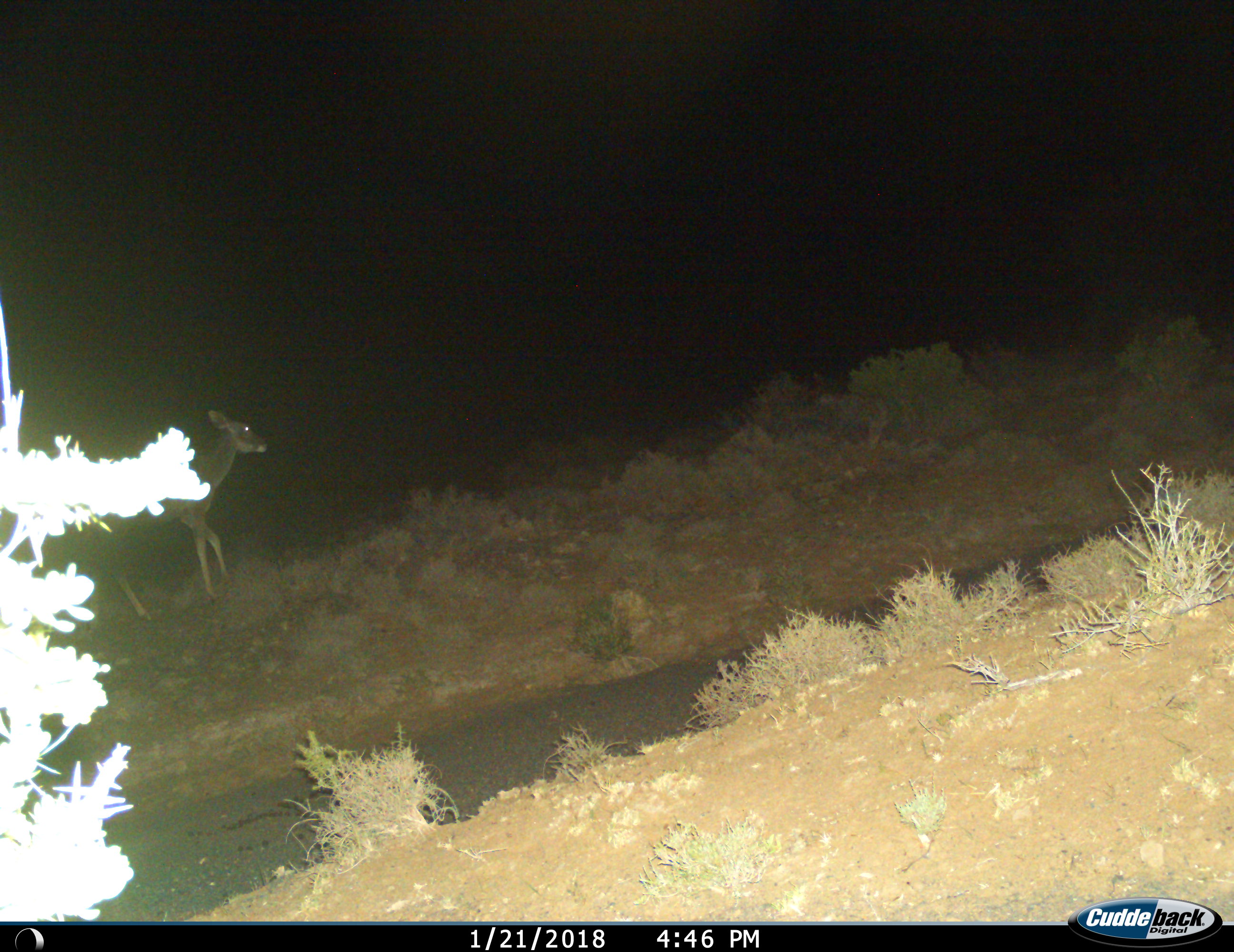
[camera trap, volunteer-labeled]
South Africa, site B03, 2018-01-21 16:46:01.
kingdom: Animalia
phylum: Chordata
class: Mammalia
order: Artiodactyla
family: Bovidae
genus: Tragelaphus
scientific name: Tragelaphus strepsiceros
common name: greater kudu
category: kudu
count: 1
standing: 43%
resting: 0%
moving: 57%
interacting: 0%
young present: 0%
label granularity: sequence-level